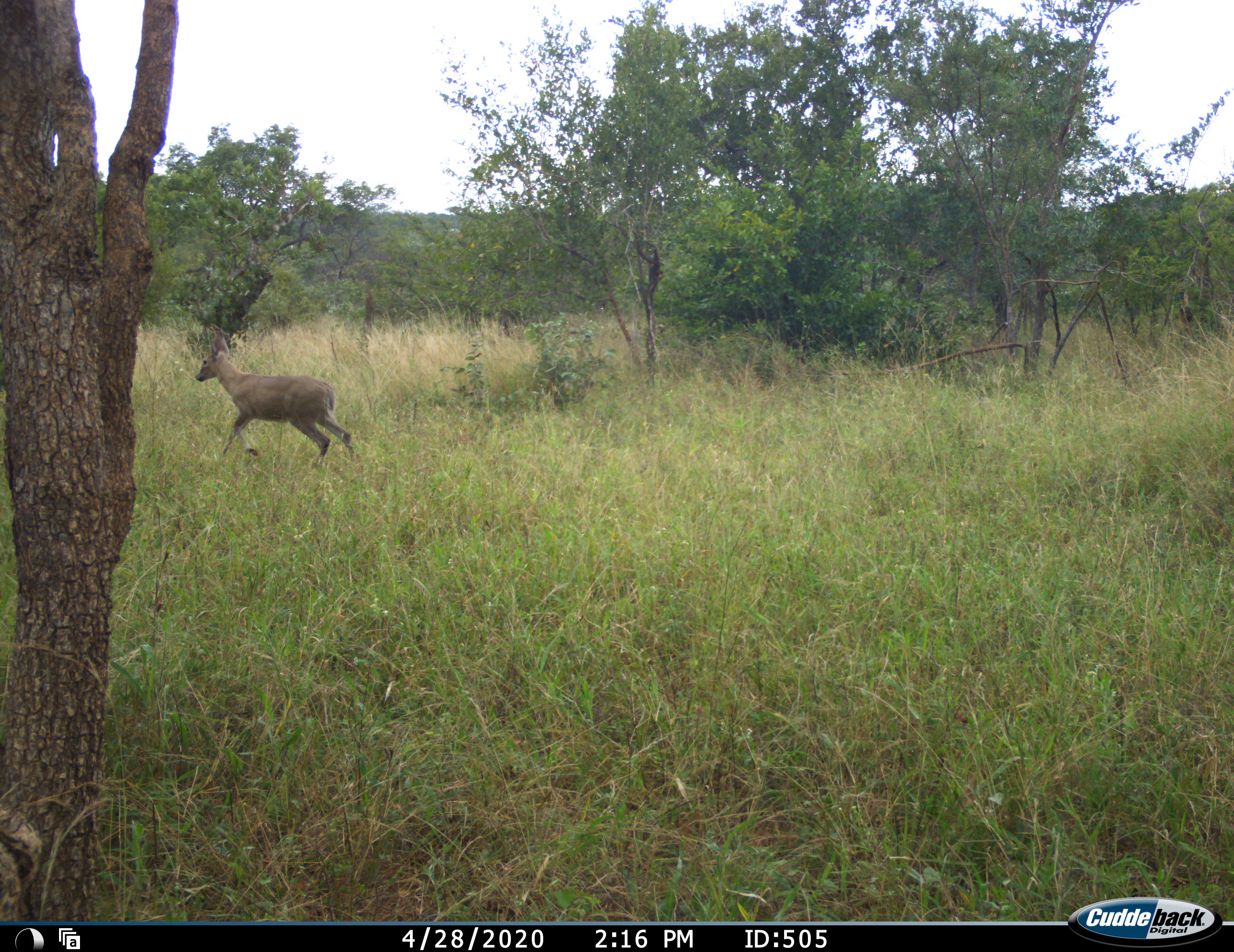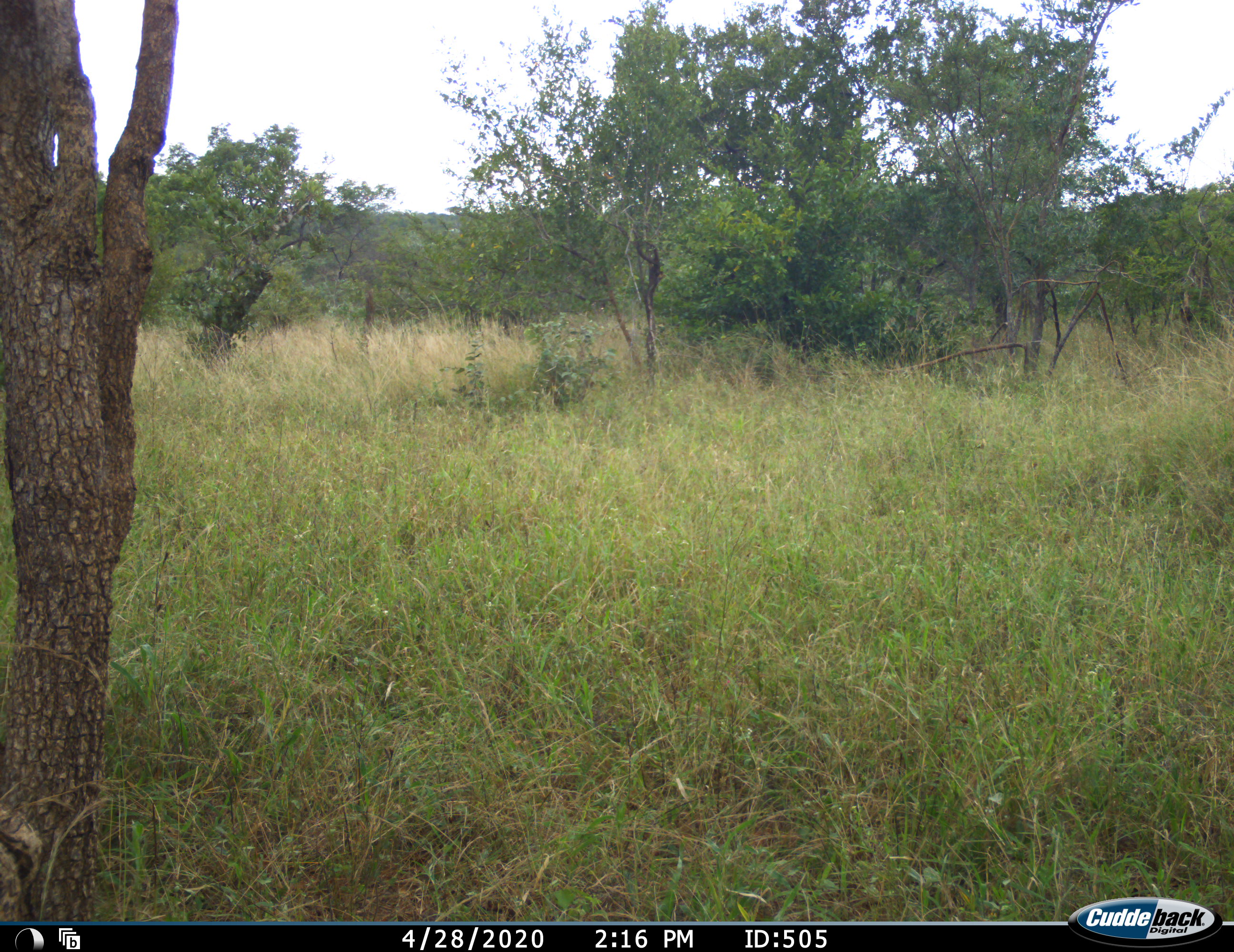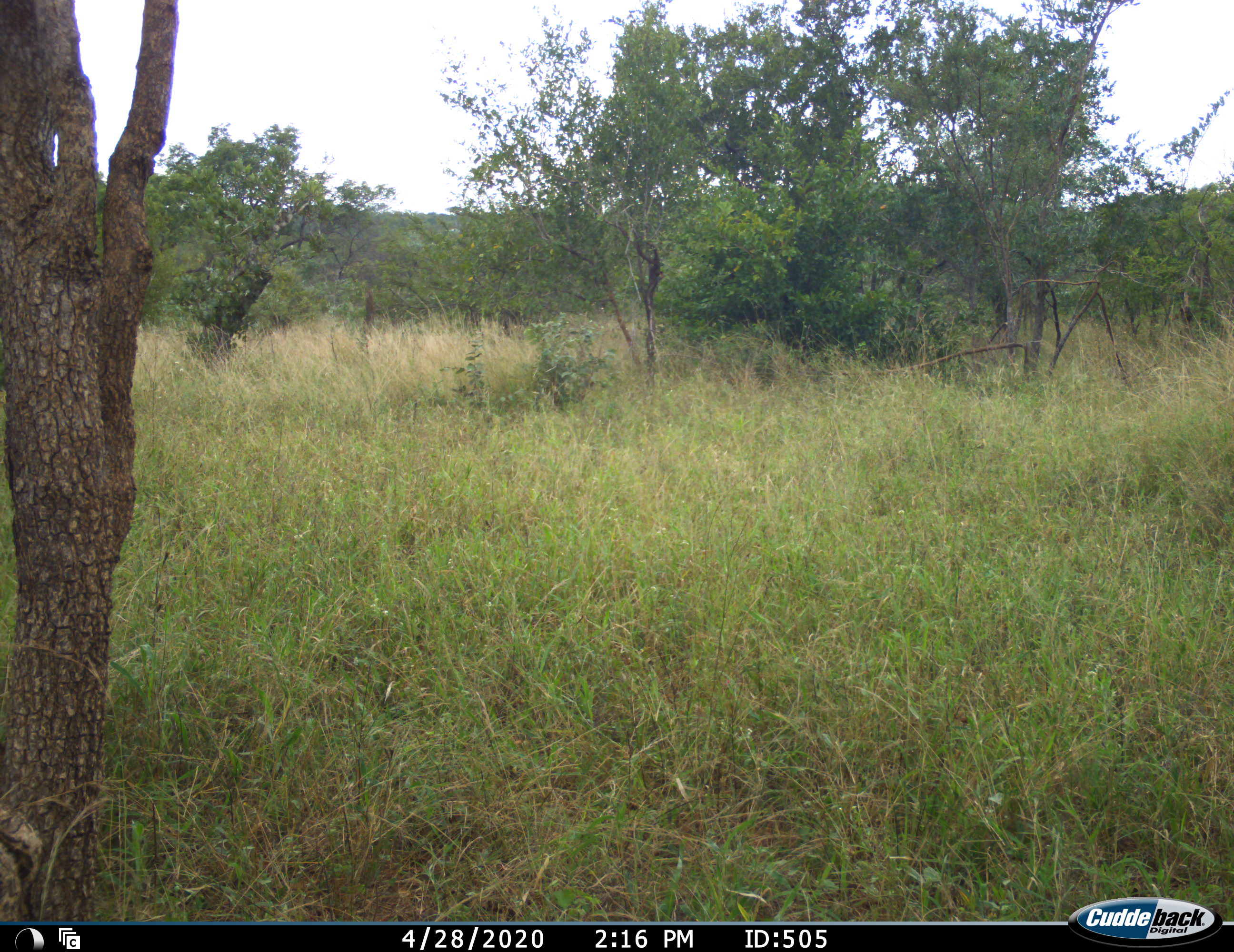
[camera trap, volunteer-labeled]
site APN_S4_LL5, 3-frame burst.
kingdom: Animalia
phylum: Chordata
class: Mammalia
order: Artiodactyla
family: Bovidae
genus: Sylvicapra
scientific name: Sylvicapra grimmia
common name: common duiker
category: duikercommongrey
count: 1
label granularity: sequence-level